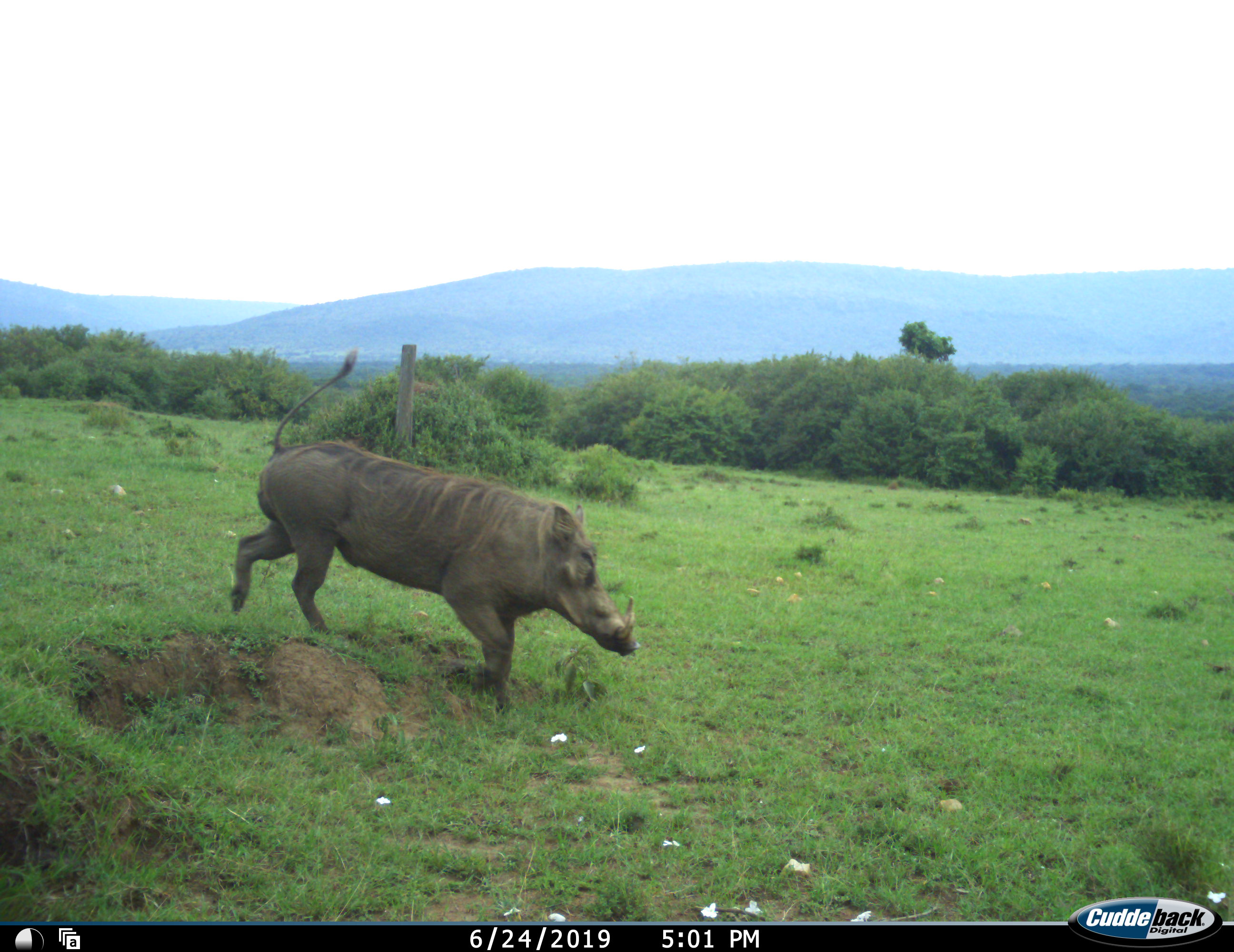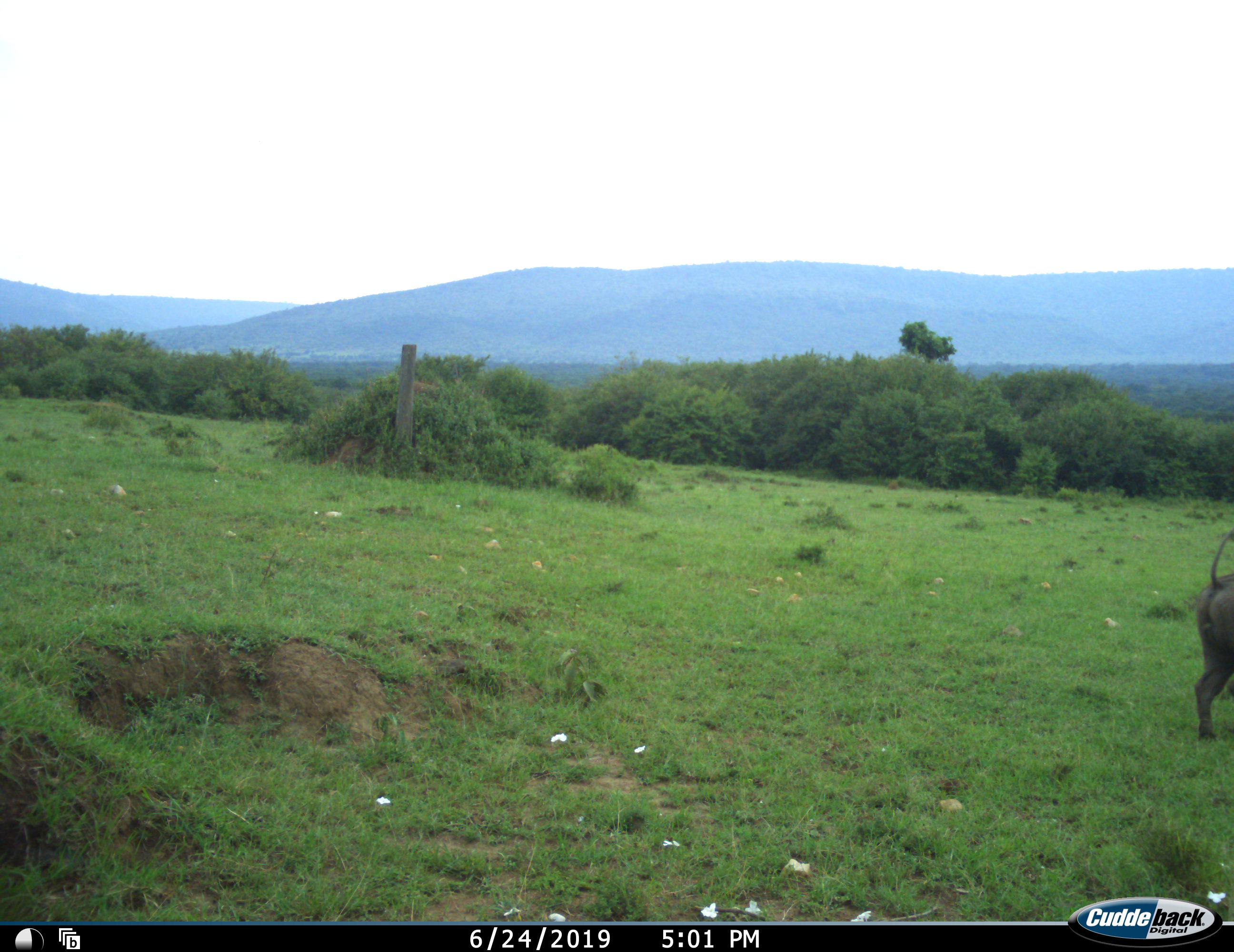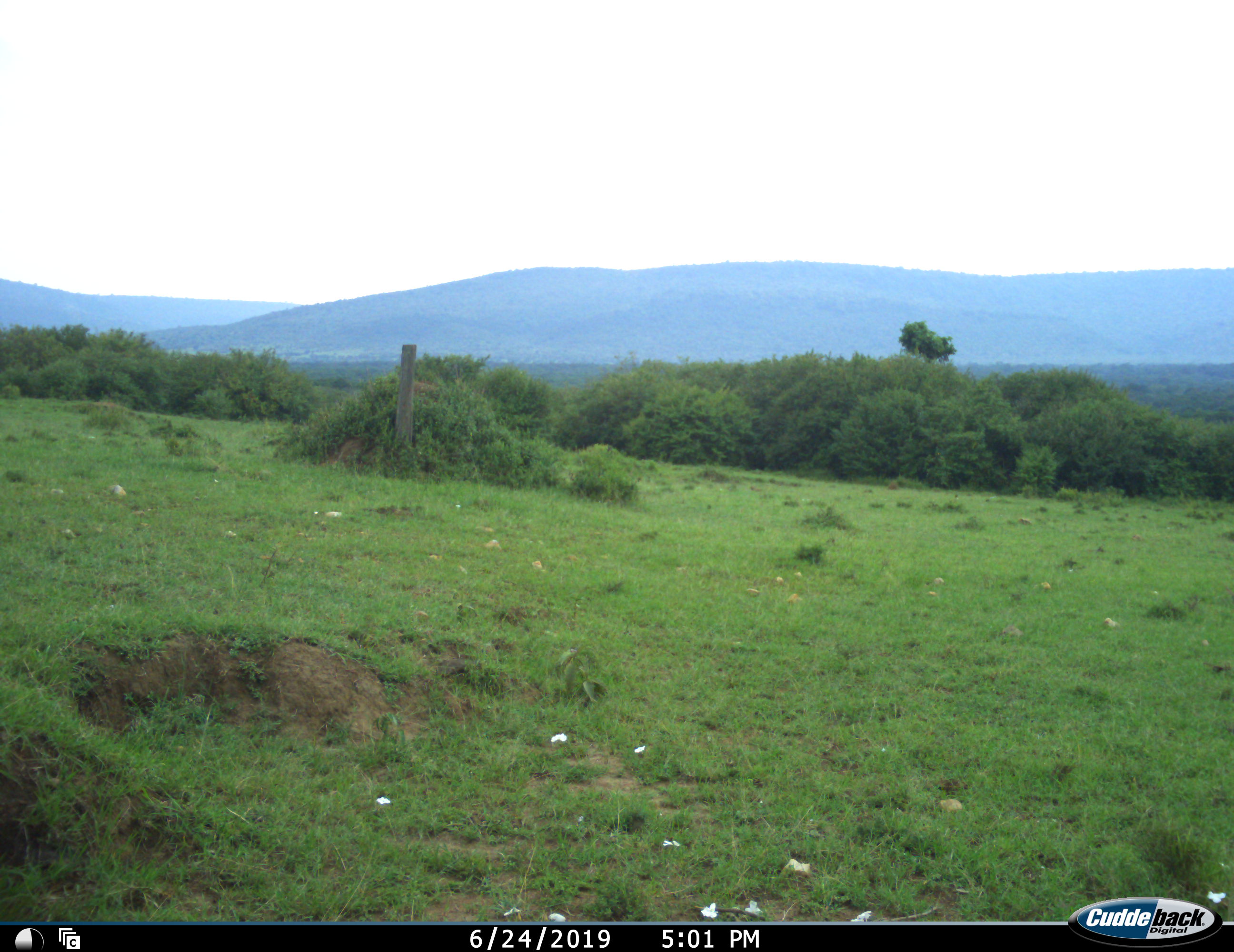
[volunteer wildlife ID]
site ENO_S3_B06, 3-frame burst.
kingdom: Animalia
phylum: Chordata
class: Mammalia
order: Artiodactyla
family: Suidae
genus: Phacochoerus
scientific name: Phacochoerus africanus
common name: warthog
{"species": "warthog (Phacochoerus africanus)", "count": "1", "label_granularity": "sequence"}